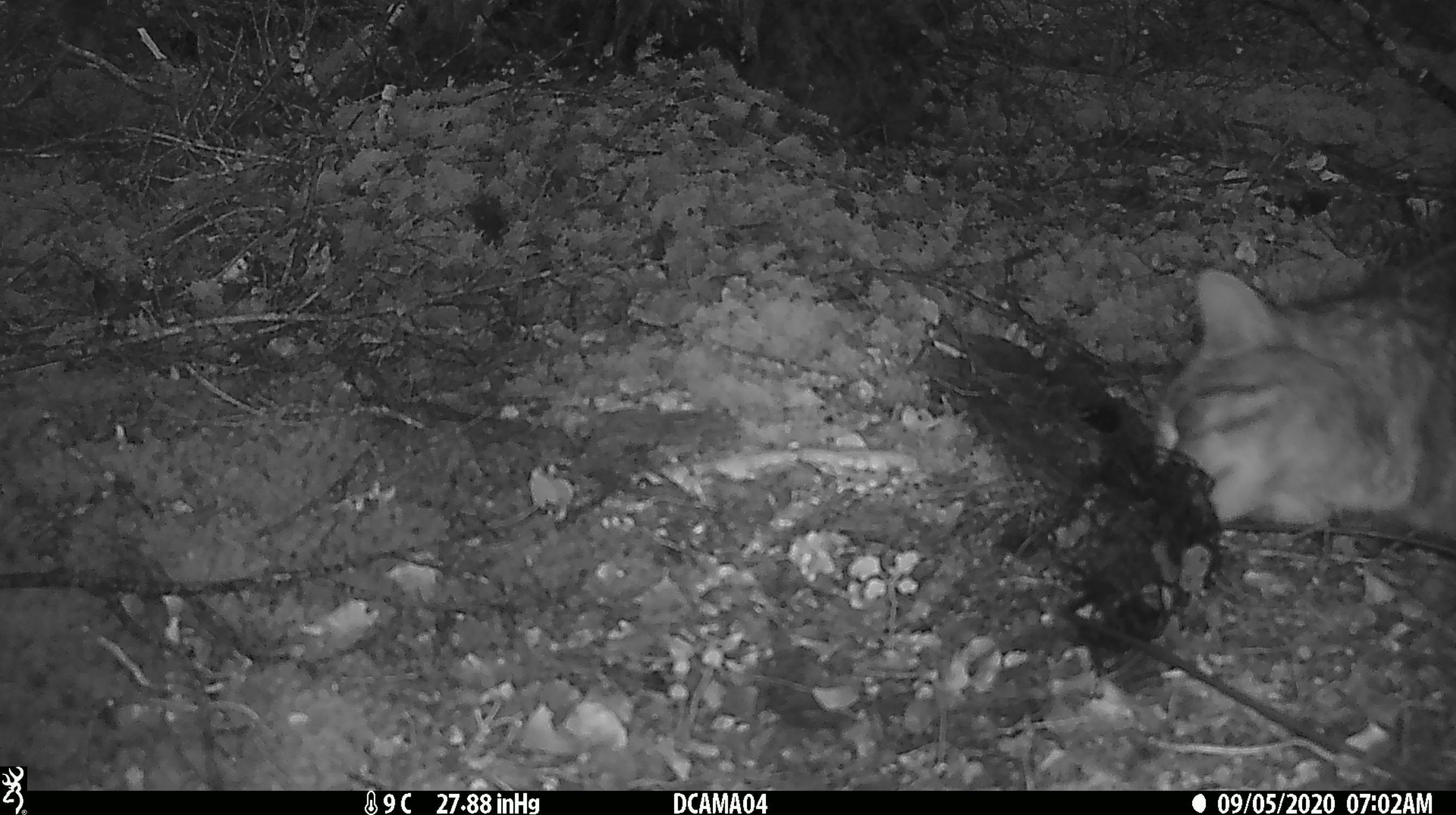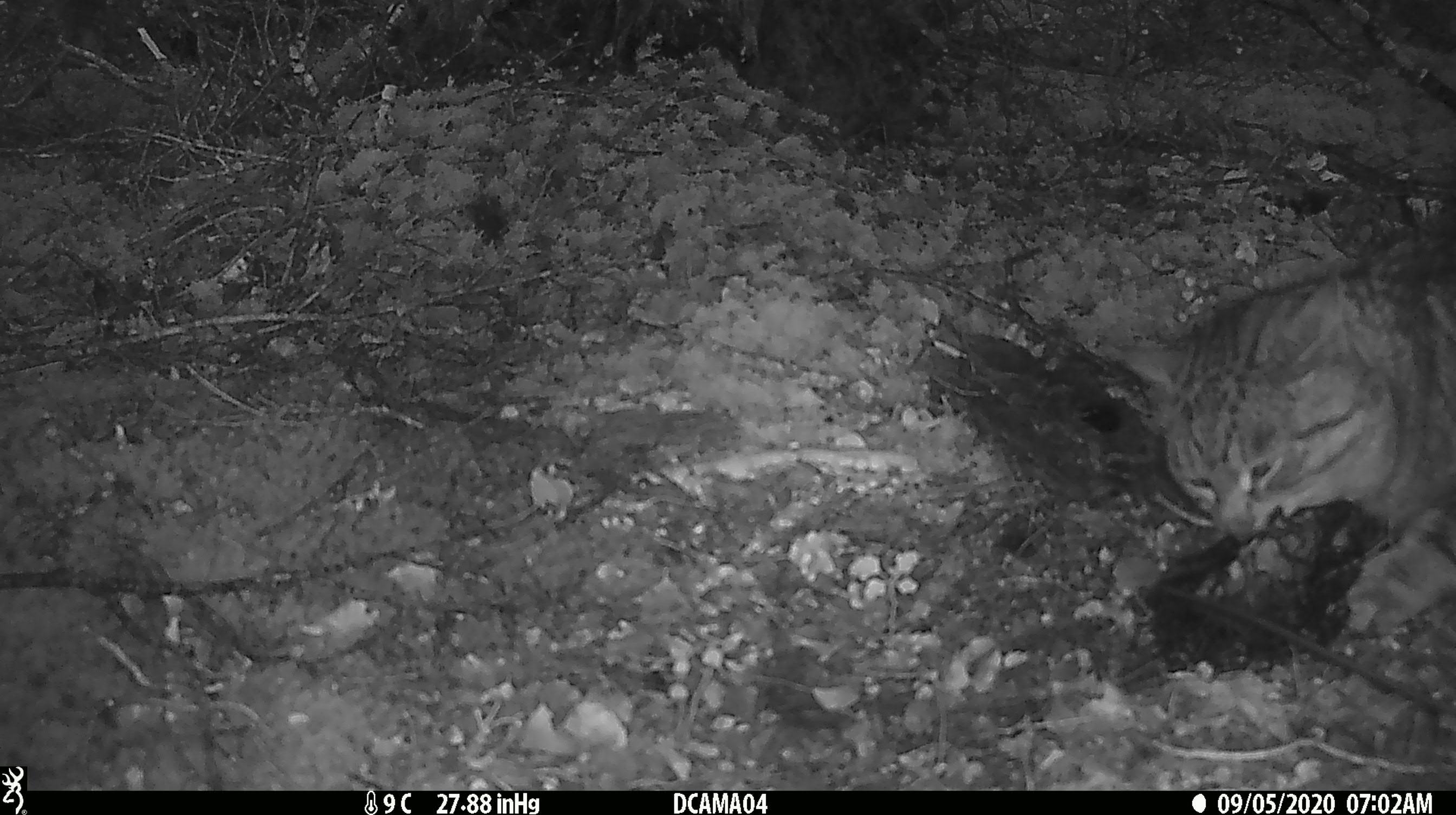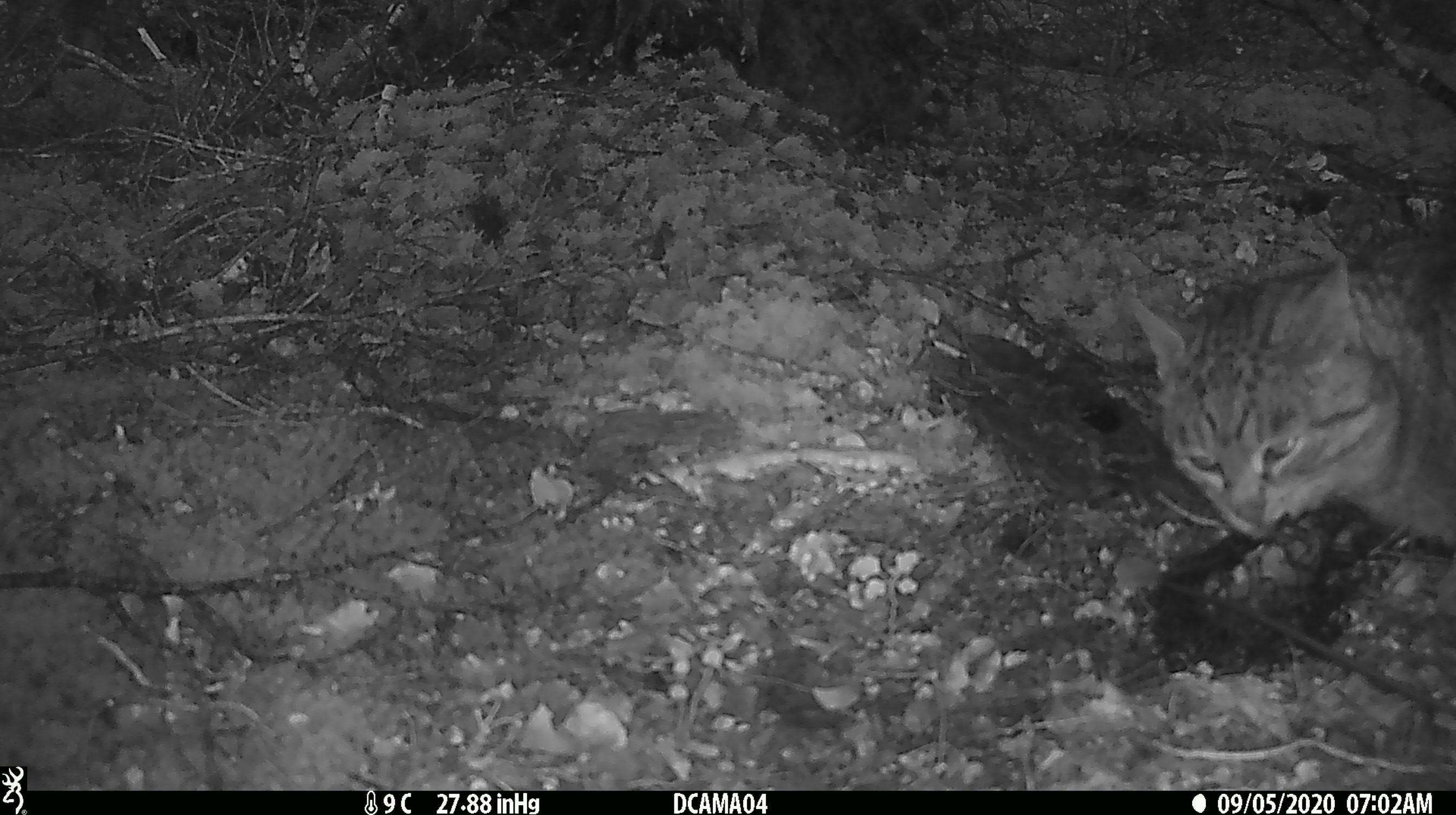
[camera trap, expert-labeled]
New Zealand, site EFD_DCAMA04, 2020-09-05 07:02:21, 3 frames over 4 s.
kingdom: Animalia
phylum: Chordata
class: Mammalia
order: Carnivora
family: Felidae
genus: Felis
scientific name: Felis catus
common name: domestic cat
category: cat